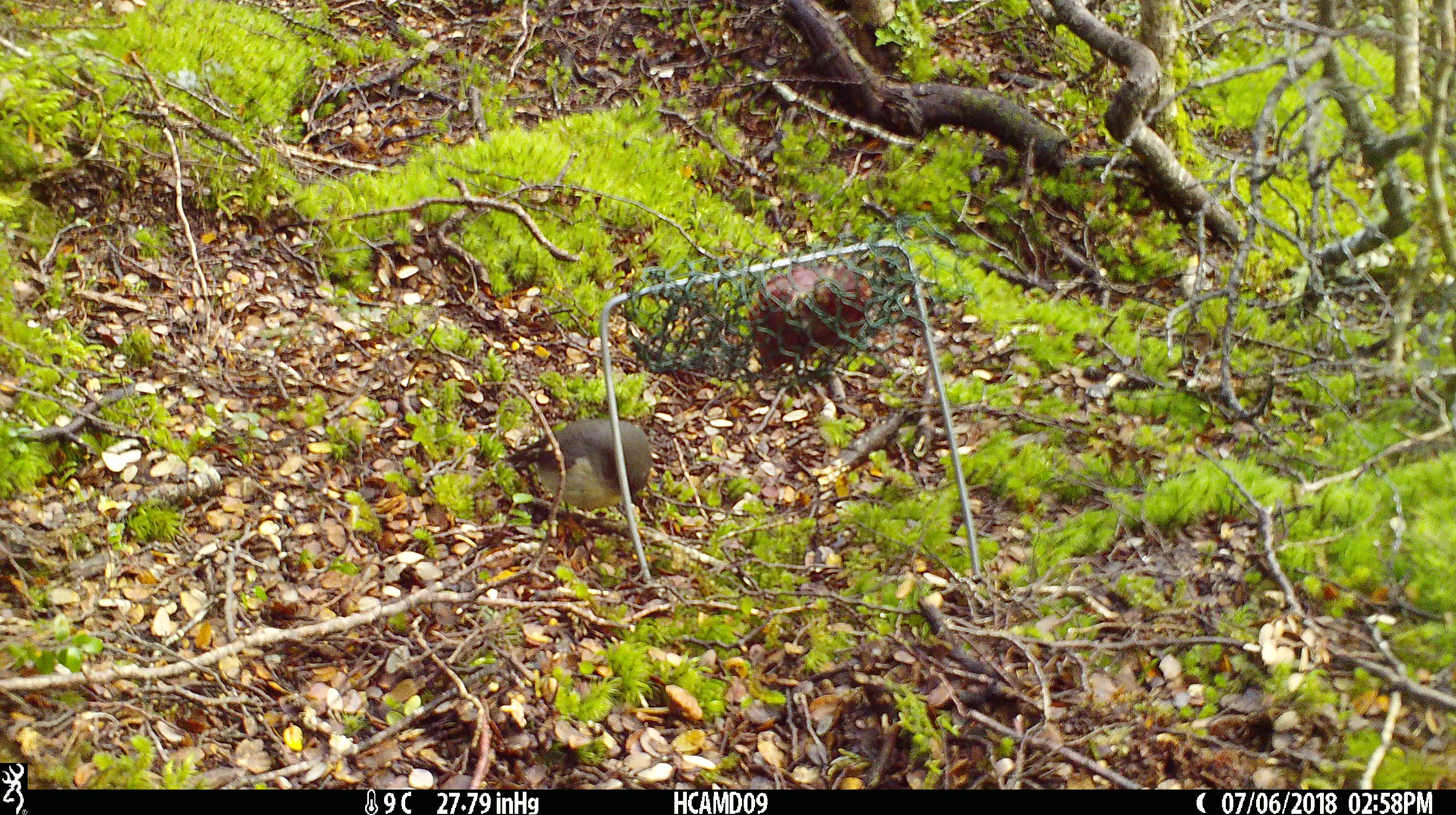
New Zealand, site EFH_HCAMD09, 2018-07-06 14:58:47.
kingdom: Animalia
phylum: Chordata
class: Aves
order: Passeriformes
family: Petroicidae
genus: Petroica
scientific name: Petroica australis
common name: new zealand robin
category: robin